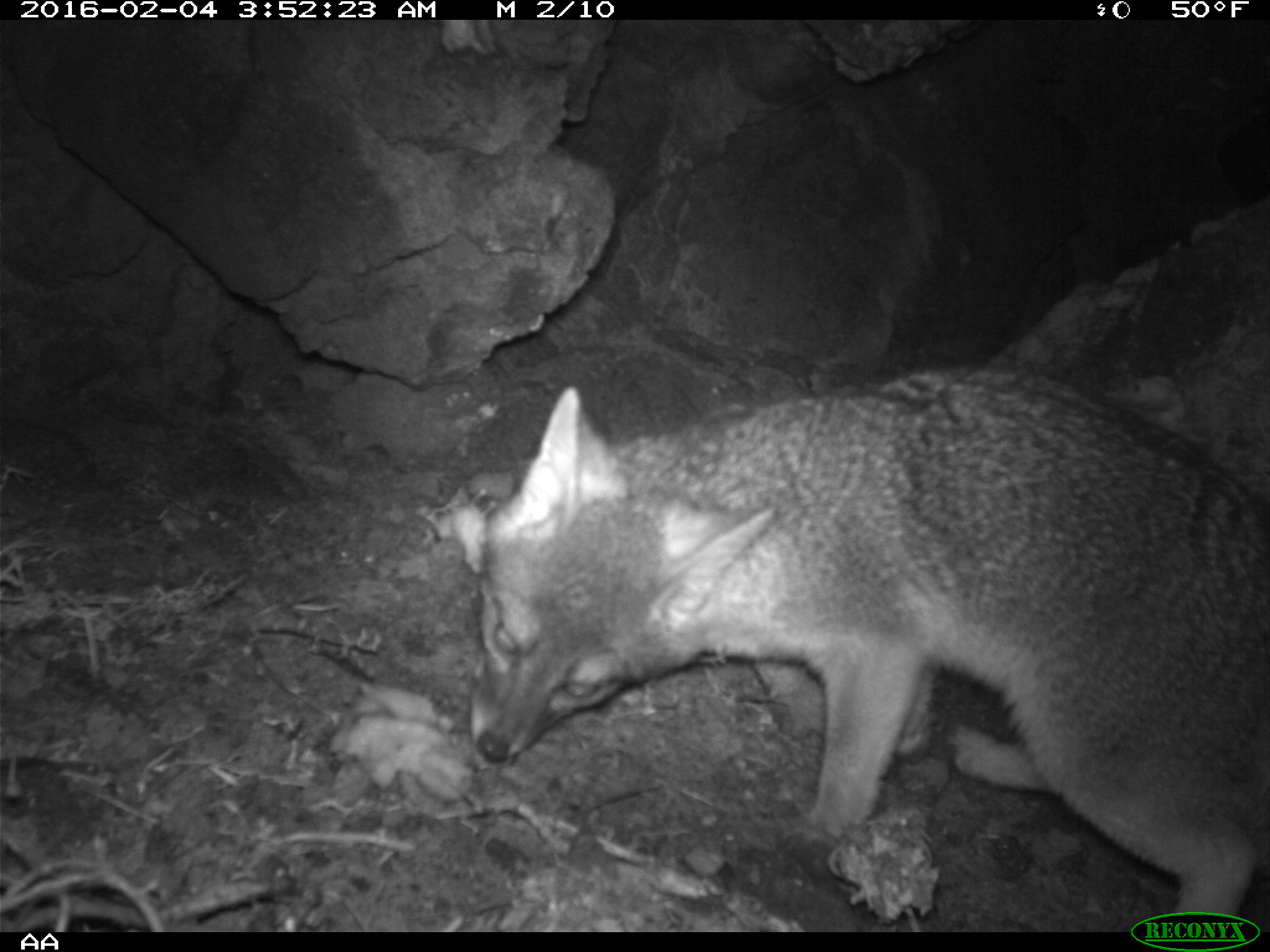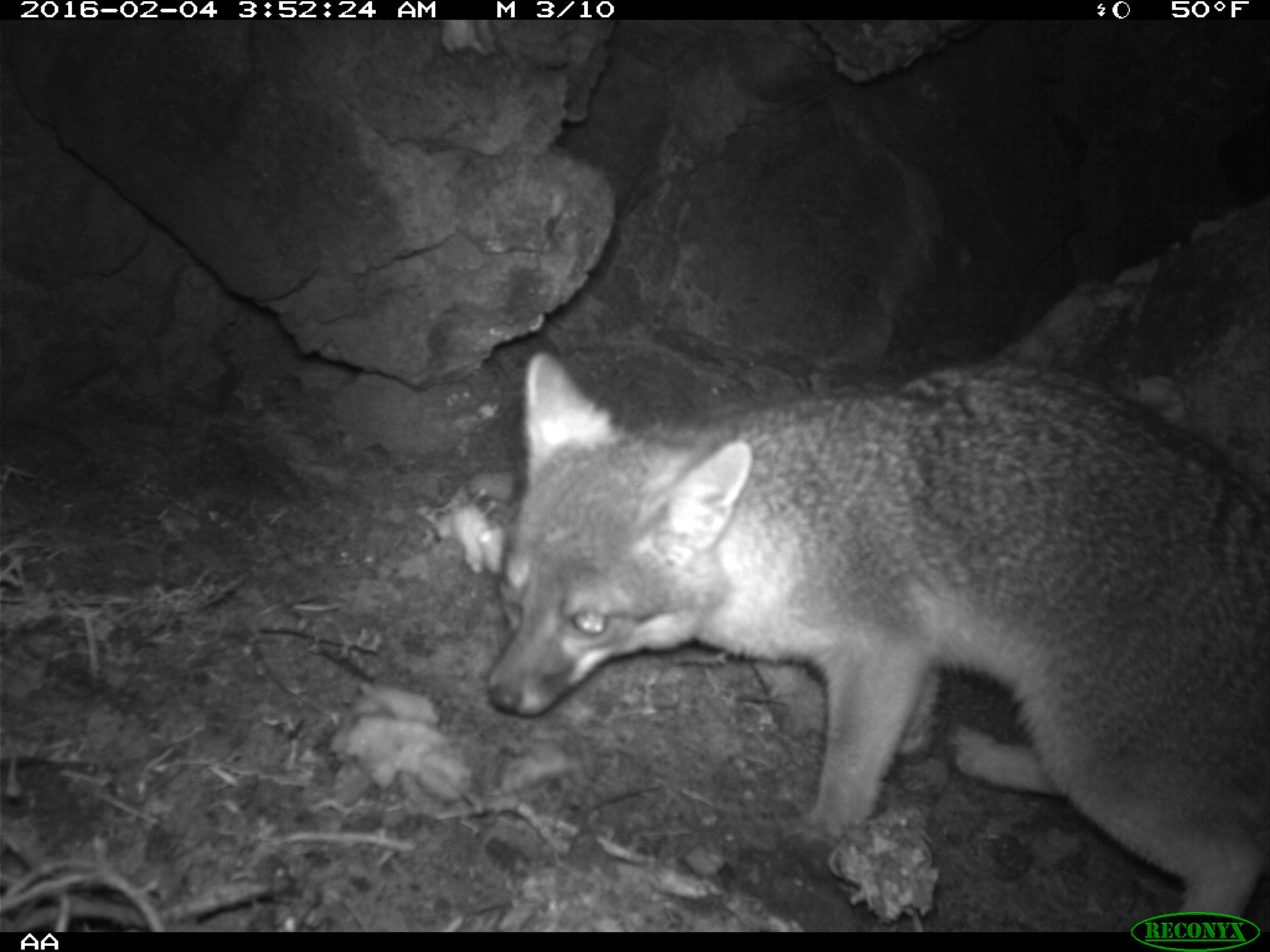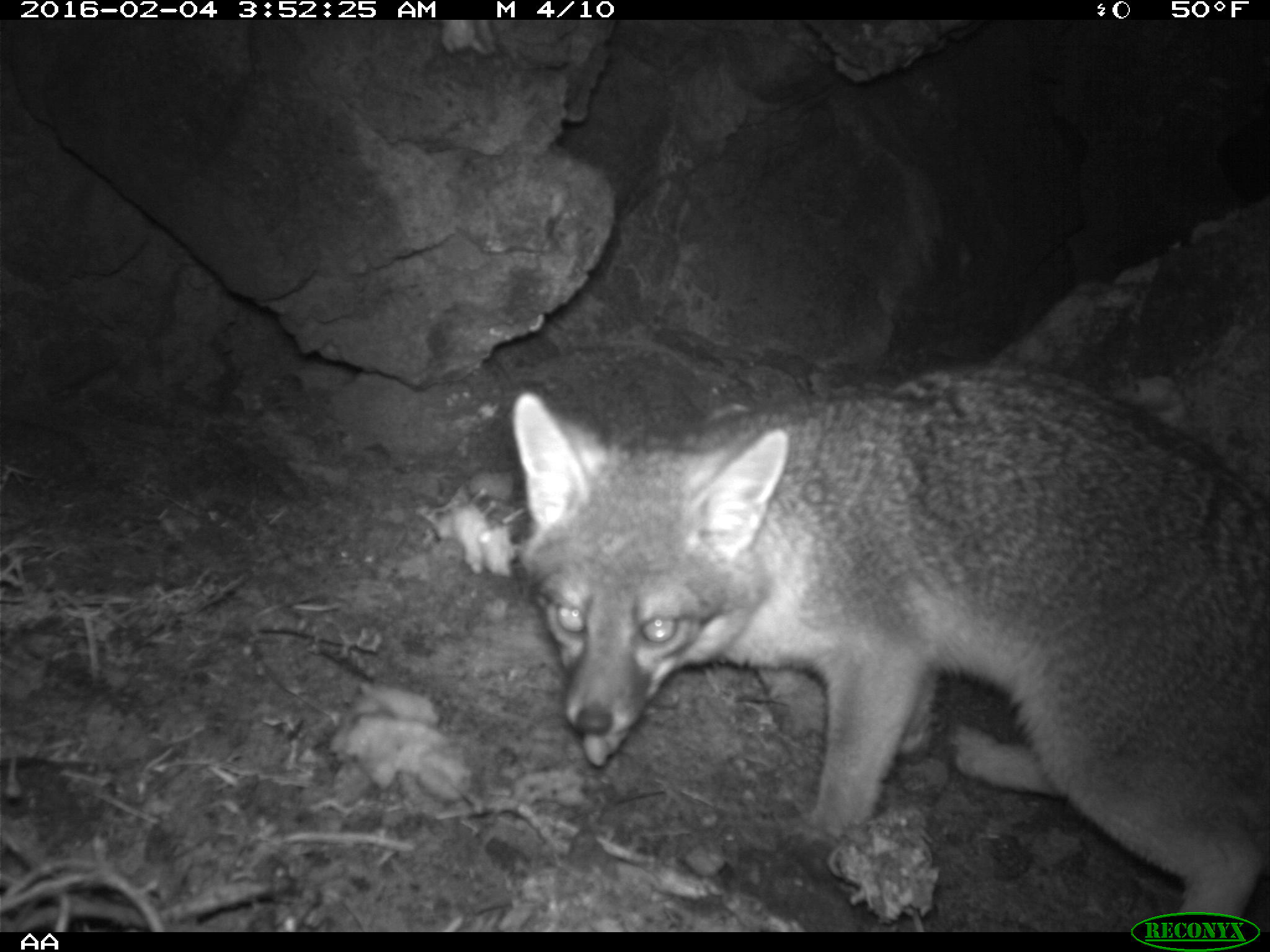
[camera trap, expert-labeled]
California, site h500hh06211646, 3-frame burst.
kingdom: Animalia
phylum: Chordata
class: Mammalia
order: Carnivora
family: Canidae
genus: Urocyon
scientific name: Urocyon littoralis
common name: island fox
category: fox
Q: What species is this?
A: Fox (island fox) (Urocyon littoralis).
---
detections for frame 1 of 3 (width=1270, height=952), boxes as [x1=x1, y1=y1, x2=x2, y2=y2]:
fox: [x1=468, y1=363, x2=1269, y2=932]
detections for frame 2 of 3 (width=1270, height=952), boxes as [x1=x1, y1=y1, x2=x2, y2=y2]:
fox: [x1=482, y1=347, x2=1269, y2=929]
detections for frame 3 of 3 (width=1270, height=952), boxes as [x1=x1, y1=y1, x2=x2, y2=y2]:
fox: [x1=513, y1=368, x2=1269, y2=930]